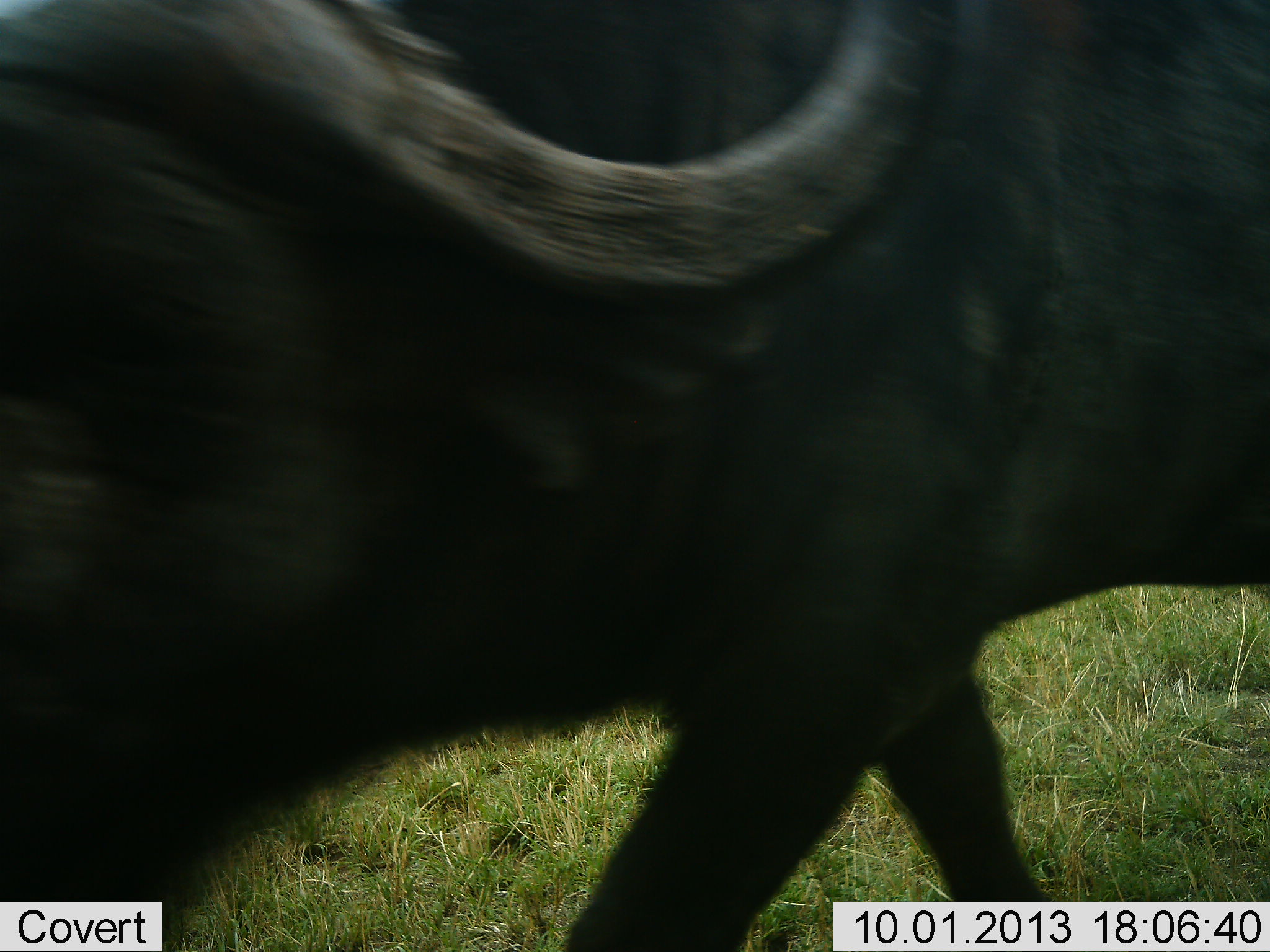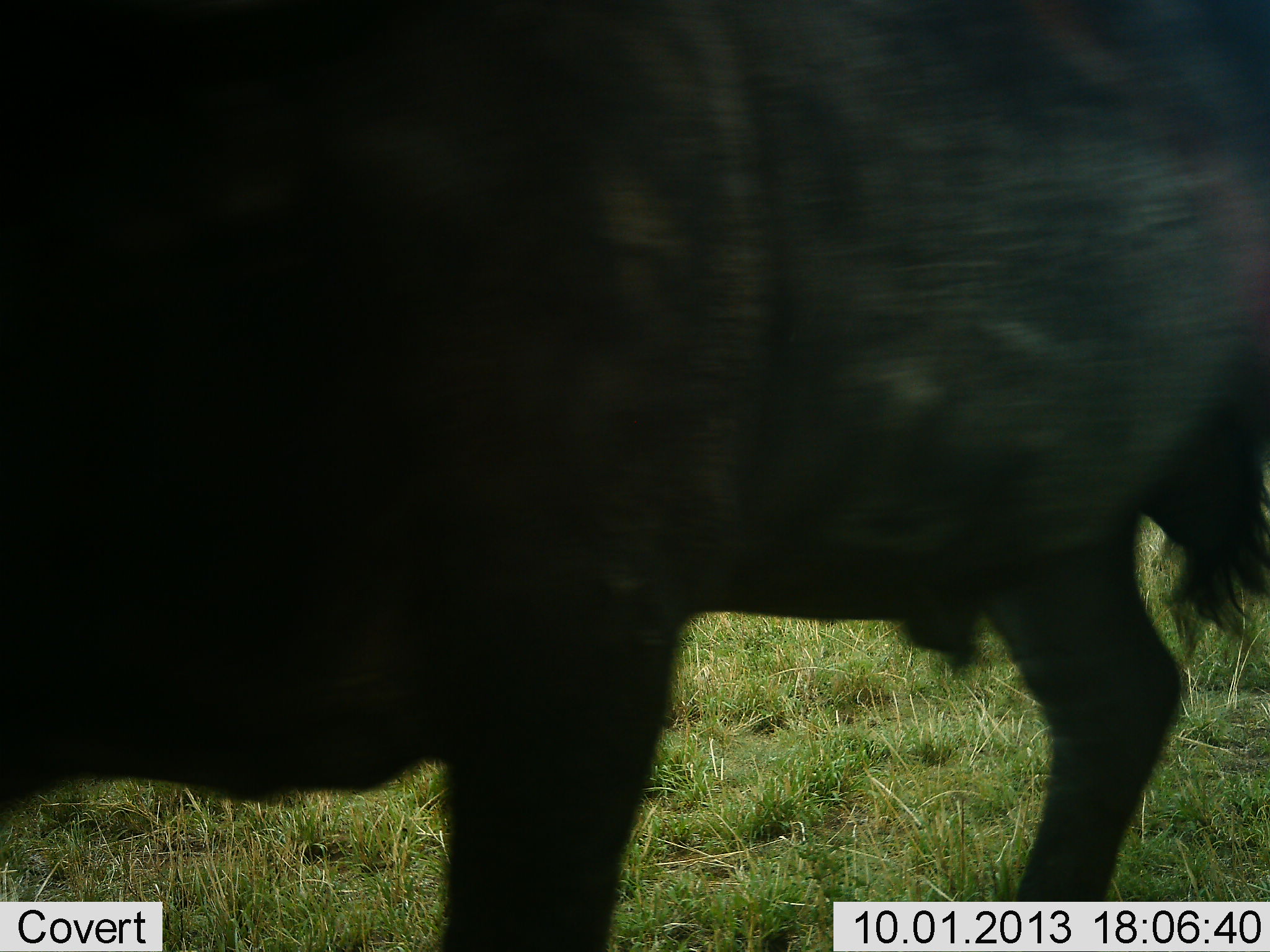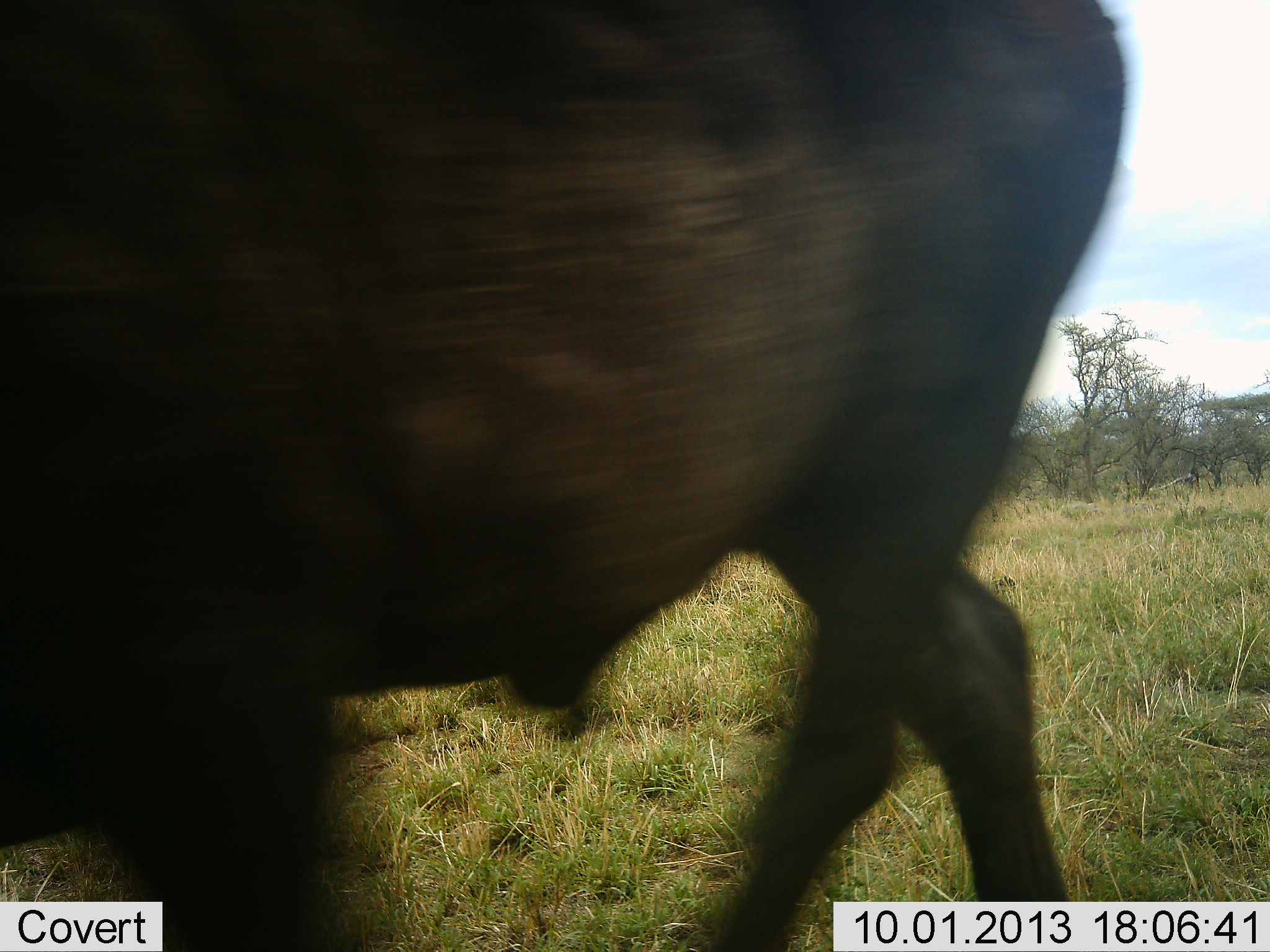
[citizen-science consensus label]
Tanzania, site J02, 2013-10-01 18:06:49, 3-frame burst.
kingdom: Animalia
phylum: Chordata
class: Mammalia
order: Artiodactyla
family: Bovidae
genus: Syncerus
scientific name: Syncerus caffer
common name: cape buffalo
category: buffalo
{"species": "buffalo (cape buffalo) (Syncerus caffer)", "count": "1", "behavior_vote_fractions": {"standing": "0%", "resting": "0%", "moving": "100%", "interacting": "0%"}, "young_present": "0%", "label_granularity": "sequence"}